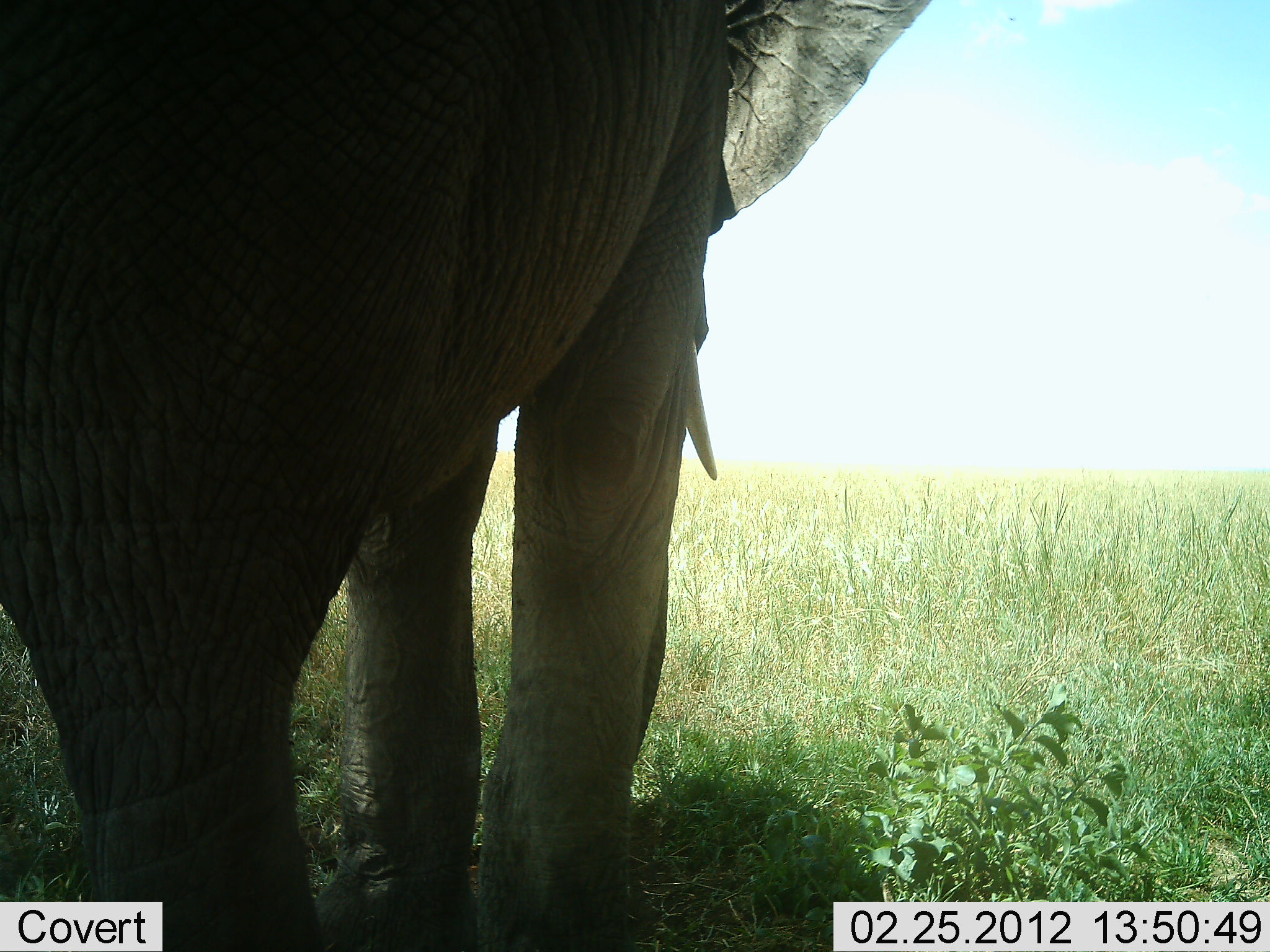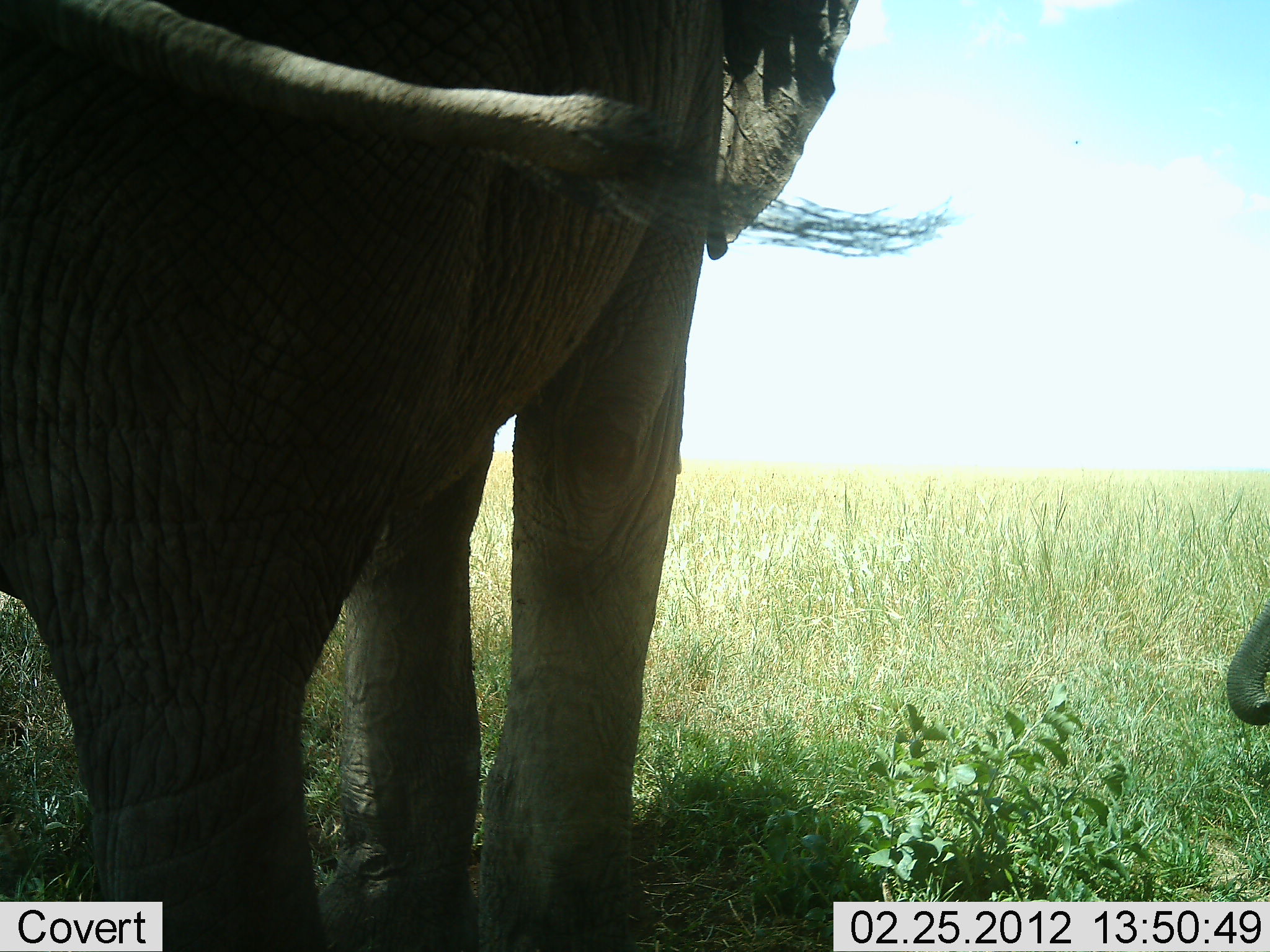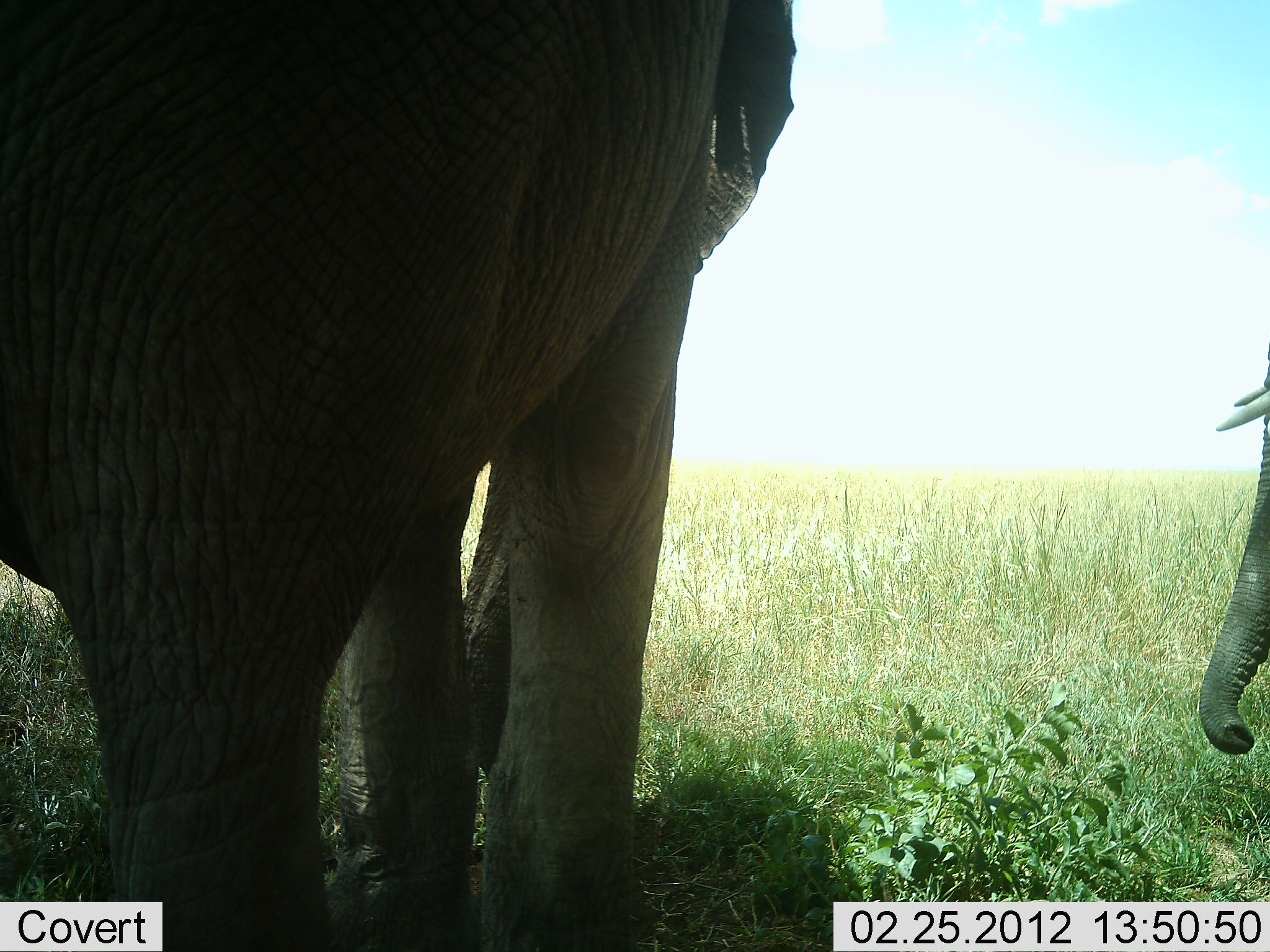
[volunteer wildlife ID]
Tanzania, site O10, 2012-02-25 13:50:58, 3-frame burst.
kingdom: Animalia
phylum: Chordata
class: Mammalia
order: Proboscidea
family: Elephantidae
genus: Loxodonta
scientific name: Loxodonta africana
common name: african bush elephant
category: elephant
Elephant (african bush elephant) (Loxodonta africana), count 2. Behavior (volunteer vote fractions): standing 88%, resting 0%, moving 6%, interacting 0%. Young present (vote fraction): 38%. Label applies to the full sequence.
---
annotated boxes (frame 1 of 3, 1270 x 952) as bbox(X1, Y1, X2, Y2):
animal: bbox(0, 1, 932, 951)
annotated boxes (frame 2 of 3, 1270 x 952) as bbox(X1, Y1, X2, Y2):
animal: bbox(0, 1, 946, 952); bbox(1226, 594, 1270, 728)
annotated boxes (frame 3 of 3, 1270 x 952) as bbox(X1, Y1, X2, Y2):
animal: bbox(0, 1, 799, 951); bbox(1201, 339, 1270, 750)